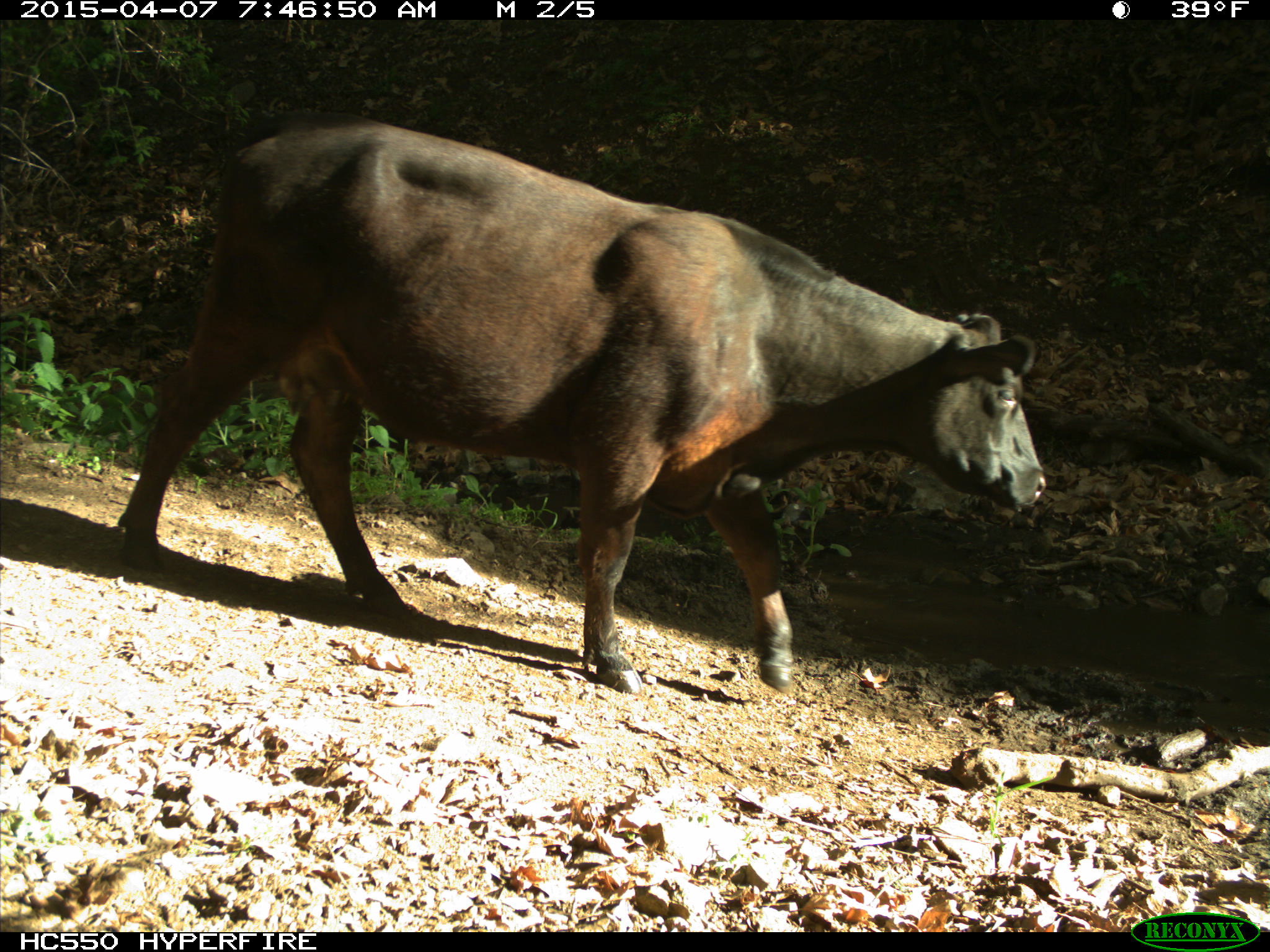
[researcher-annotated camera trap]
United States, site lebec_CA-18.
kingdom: Animalia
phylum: Chordata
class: Mammalia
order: Artiodactyla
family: Bovidae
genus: Bos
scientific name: Bos taurus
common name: domestic cow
Bos taurus (domestic cow).